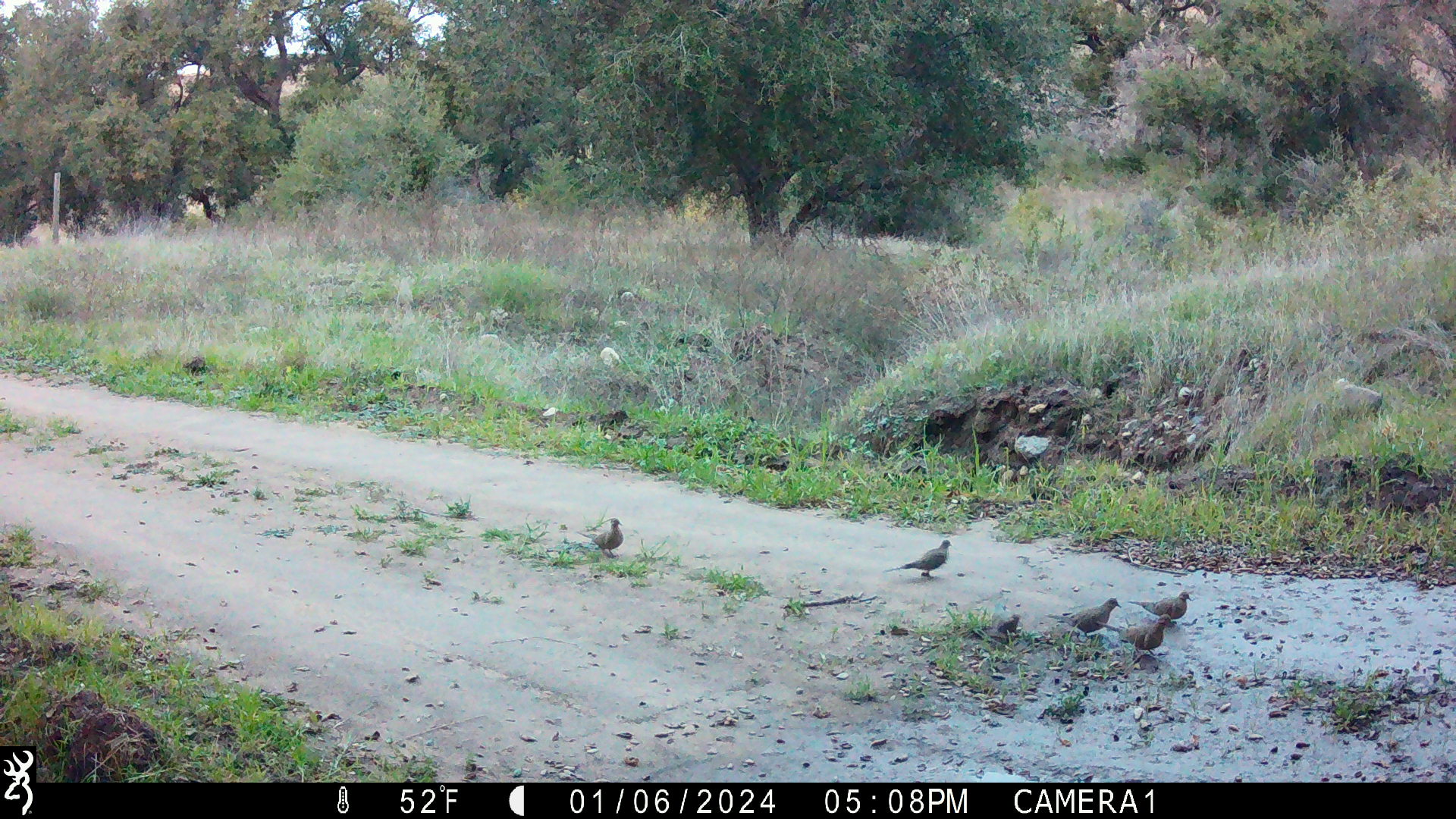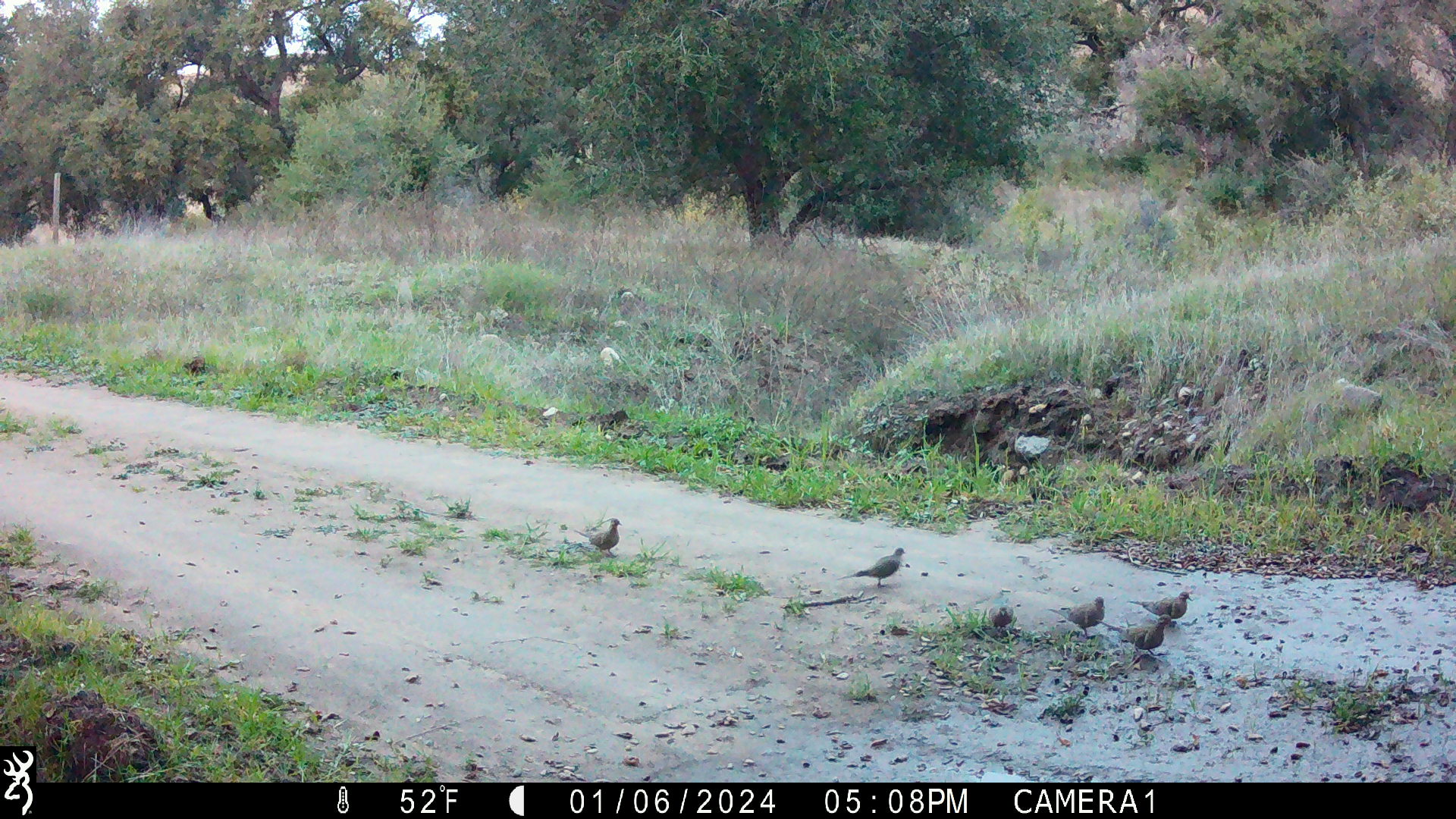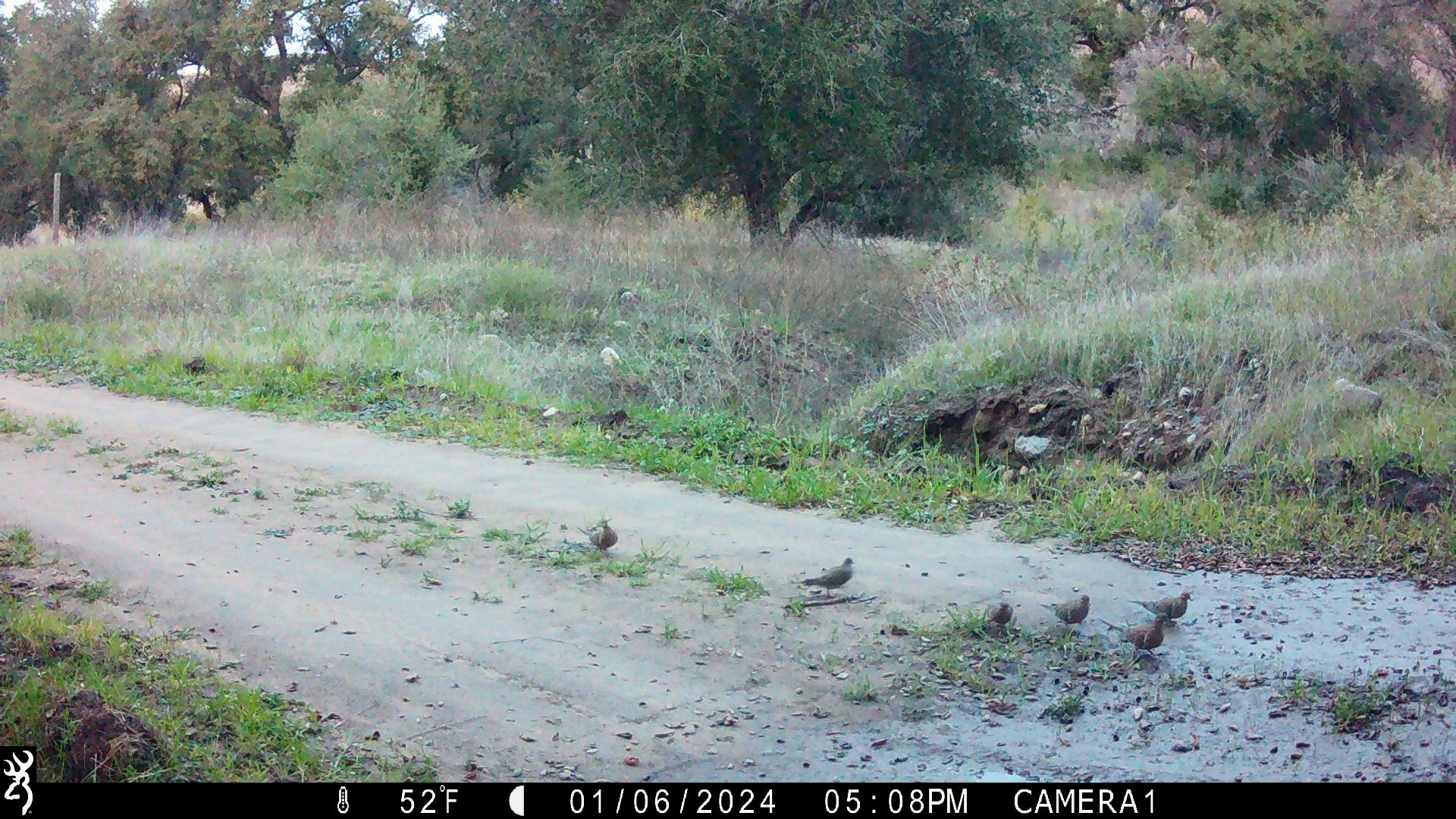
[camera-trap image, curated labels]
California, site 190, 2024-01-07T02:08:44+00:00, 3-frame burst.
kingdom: Animalia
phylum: Chordata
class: Aves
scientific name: Aves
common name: bird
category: unknown bird